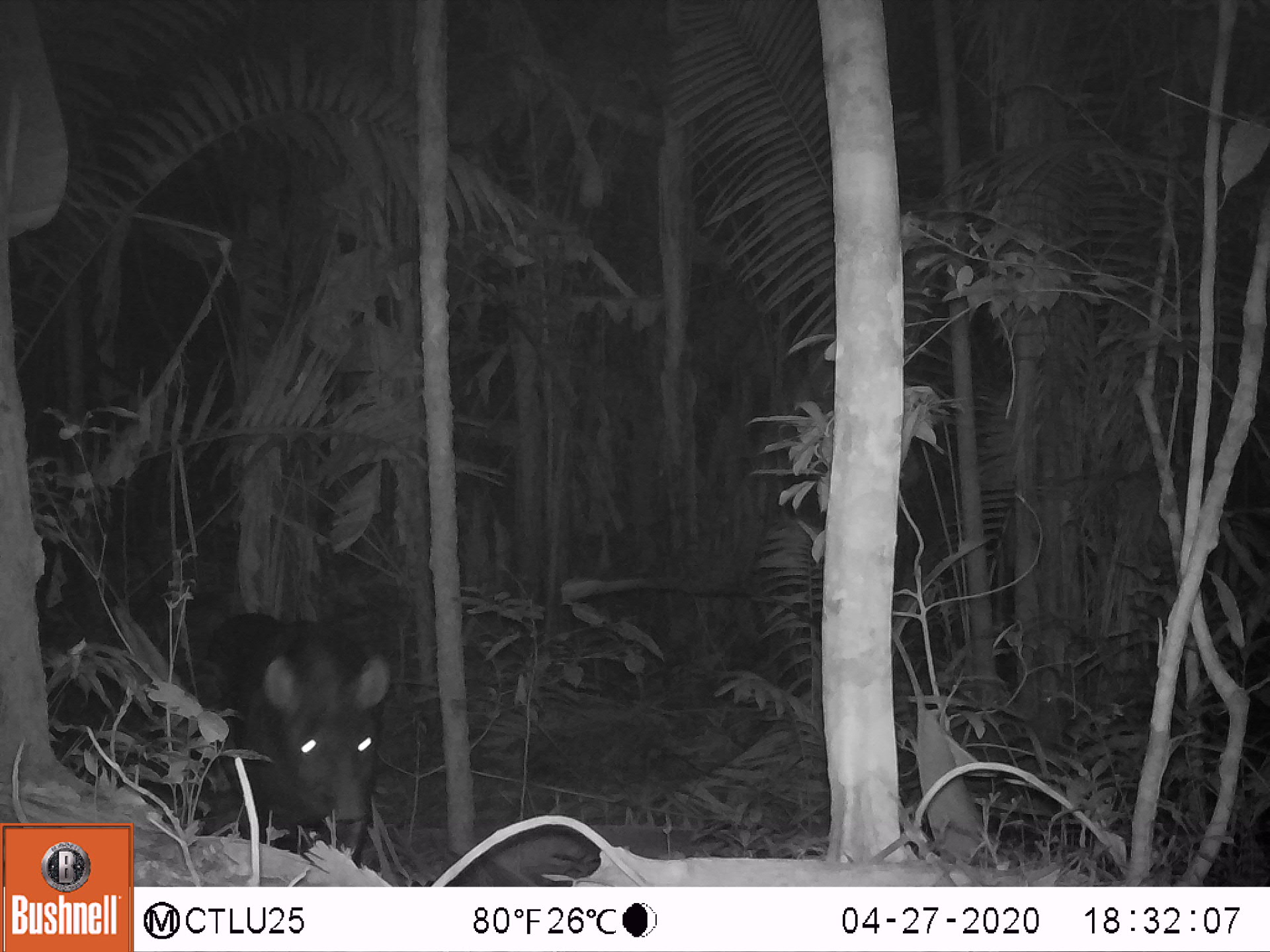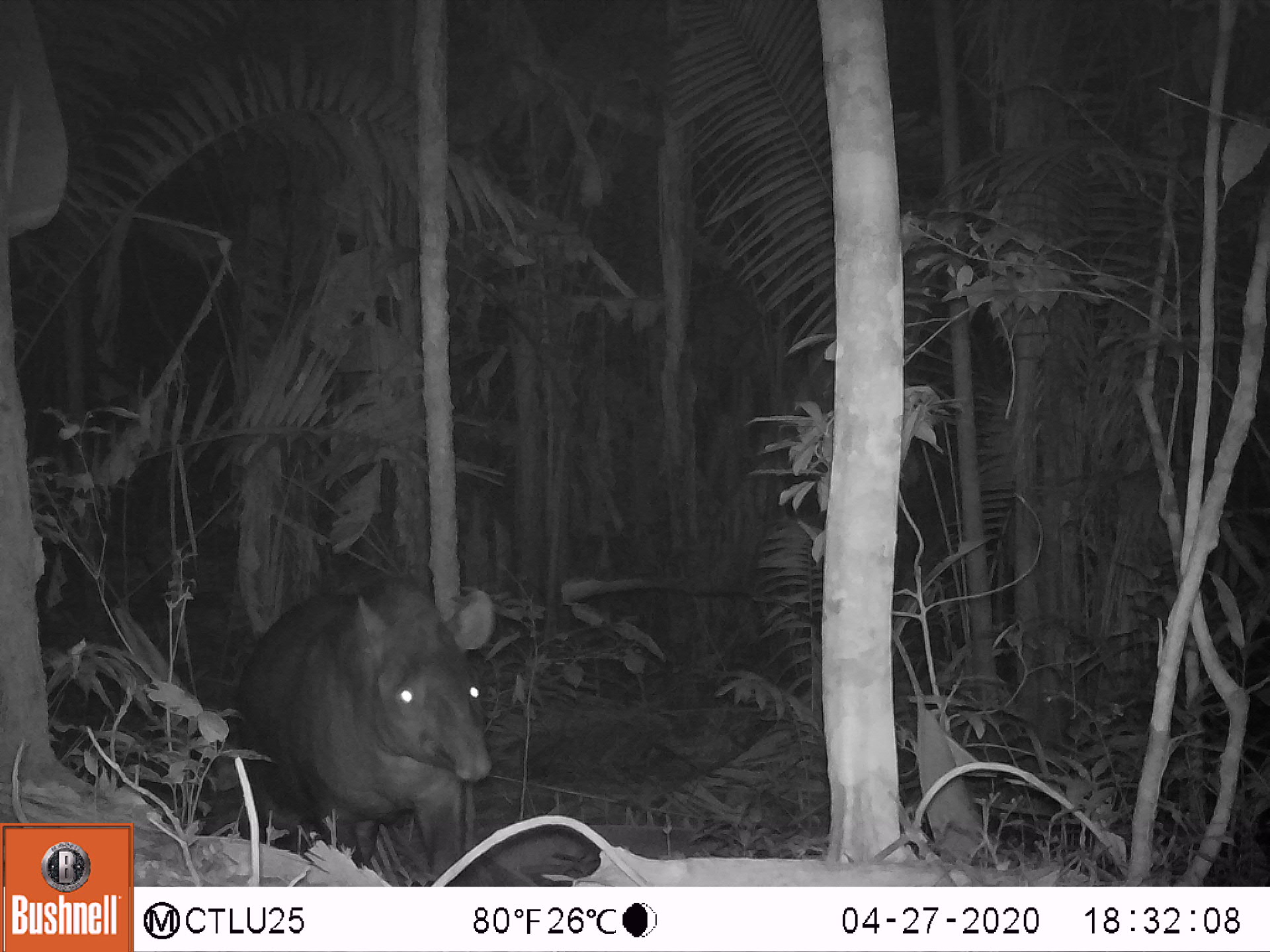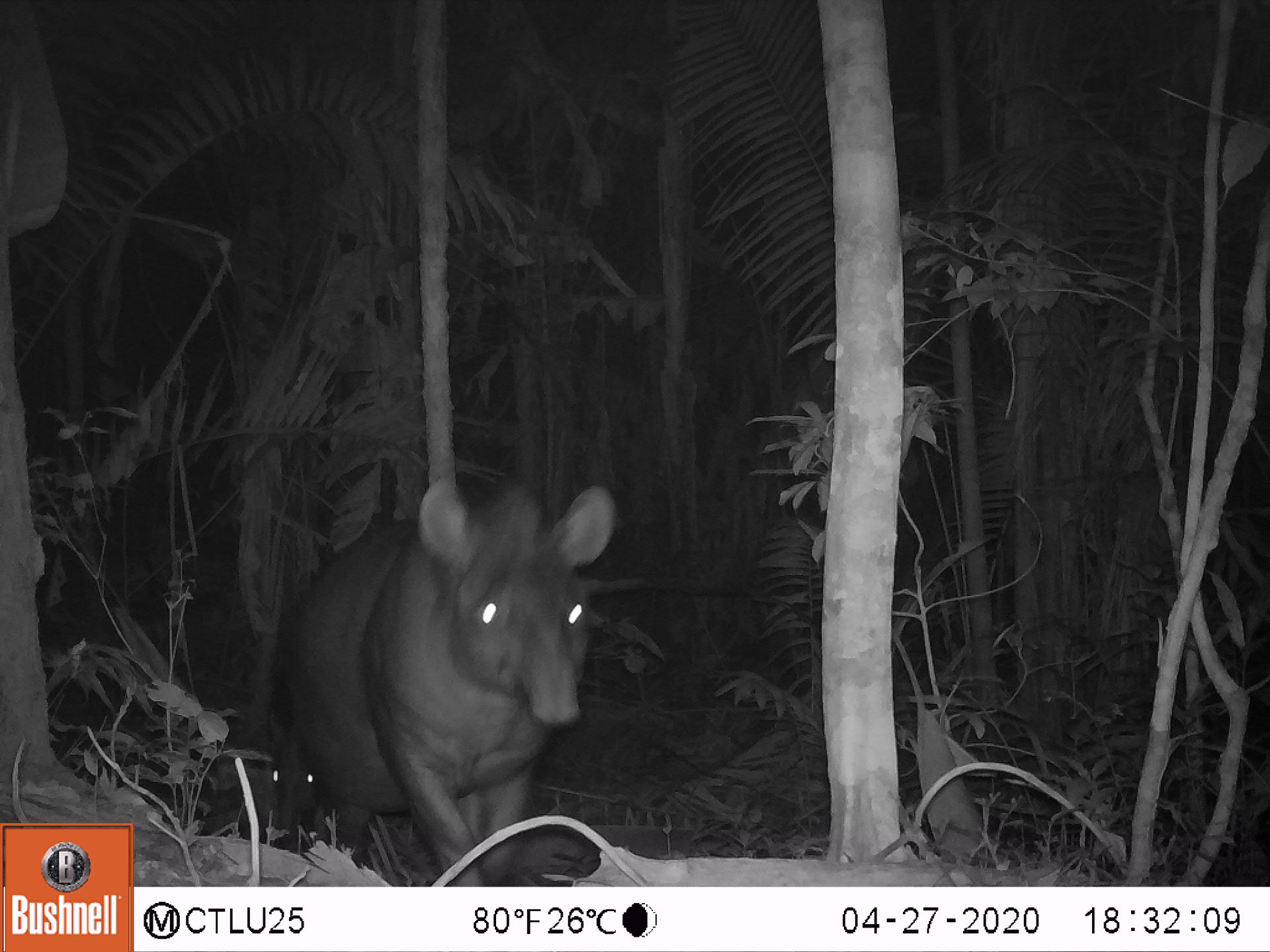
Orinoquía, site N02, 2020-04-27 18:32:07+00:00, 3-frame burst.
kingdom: Animalia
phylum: Chordata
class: Mammalia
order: Perissodactyla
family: Tapiridae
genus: Tapirus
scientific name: Tapirus terrestris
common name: lowland tapir